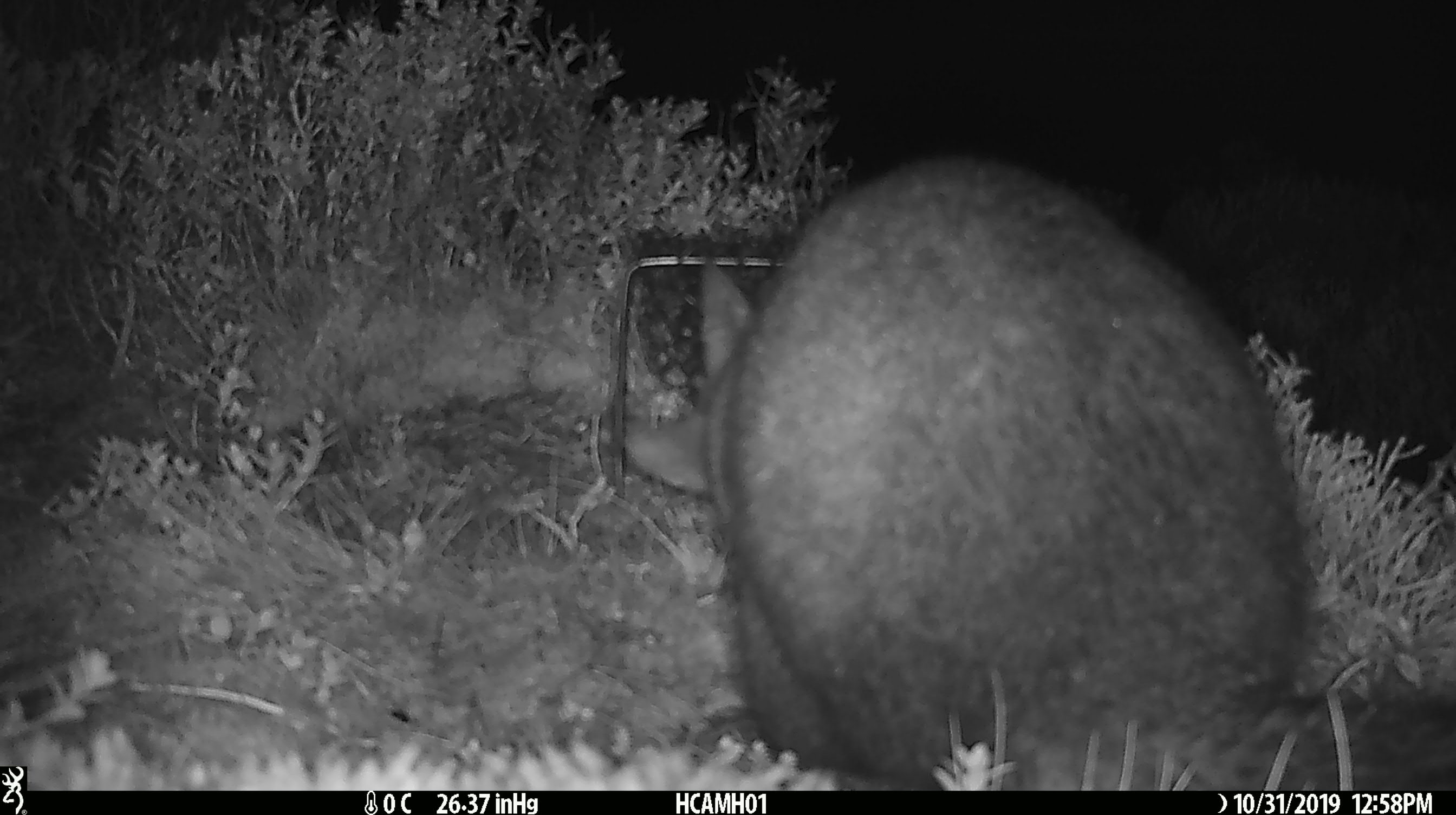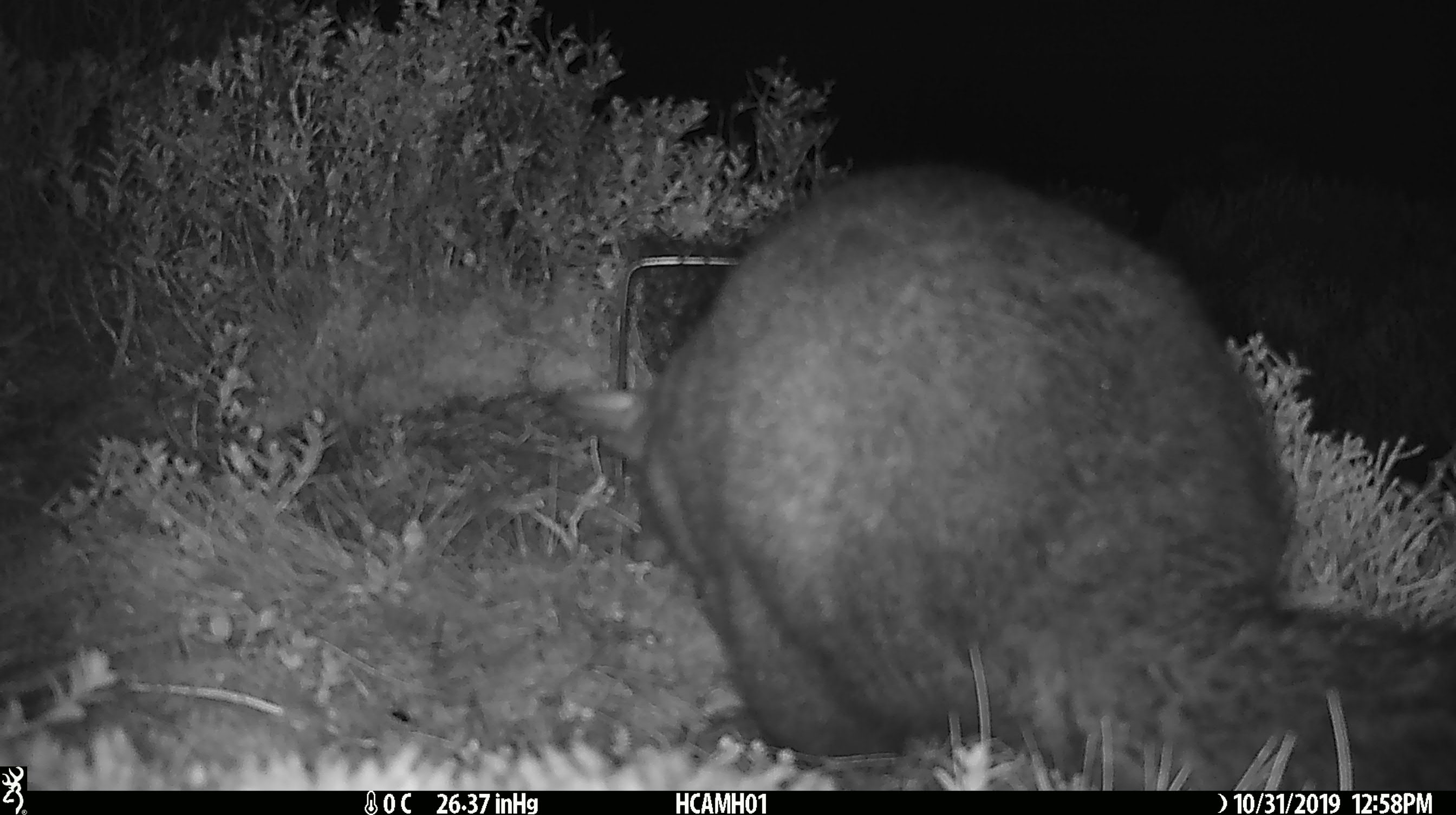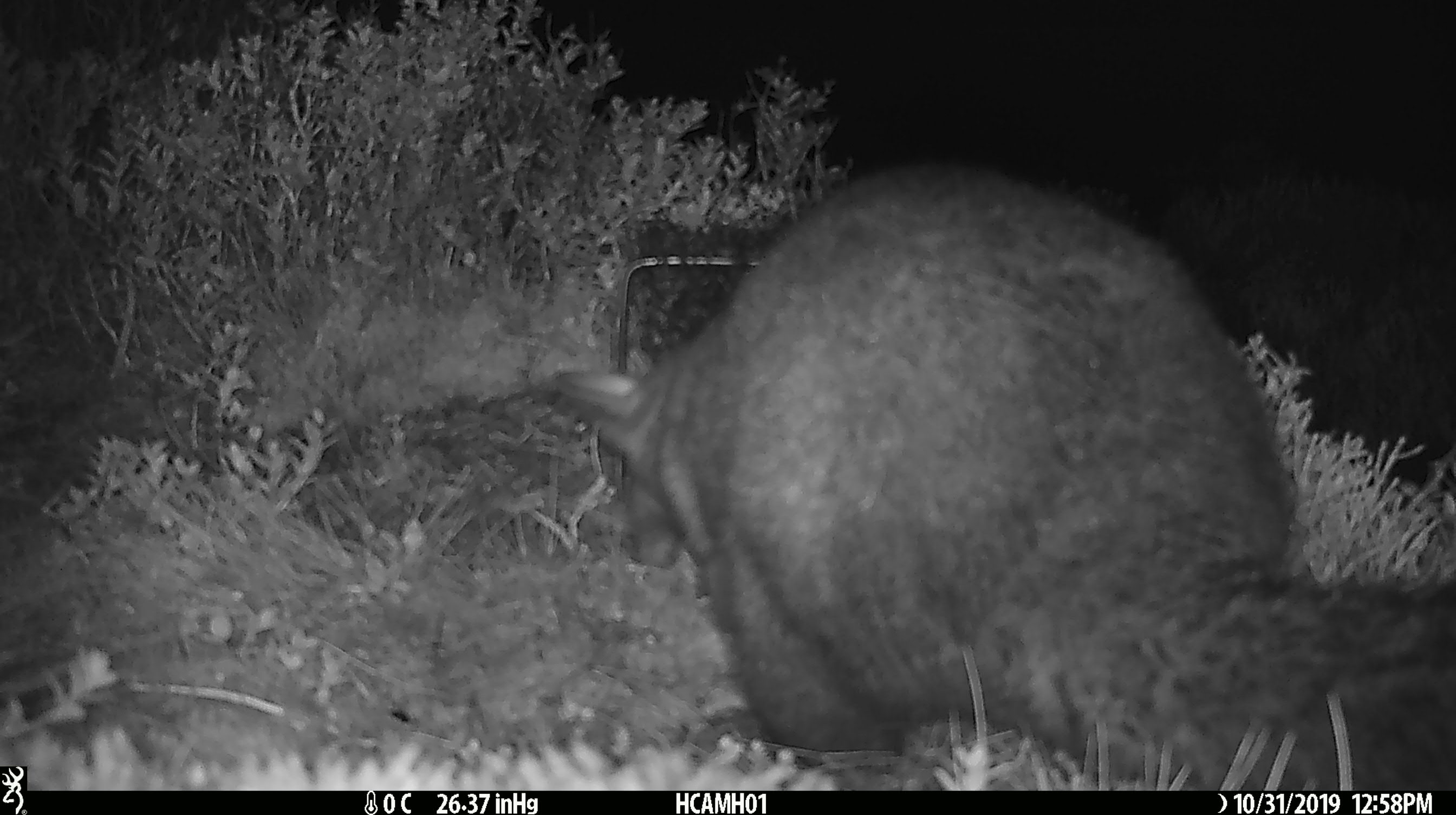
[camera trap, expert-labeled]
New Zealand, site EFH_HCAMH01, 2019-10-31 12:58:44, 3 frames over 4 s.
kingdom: Animalia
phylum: Chordata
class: Mammalia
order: Diprotodontia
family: Phalangeridae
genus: Trichosurus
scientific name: Trichosurus vulpecula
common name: common brushtail possum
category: possum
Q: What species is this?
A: Possum (common brushtail possum) (Trichosurus vulpecula).